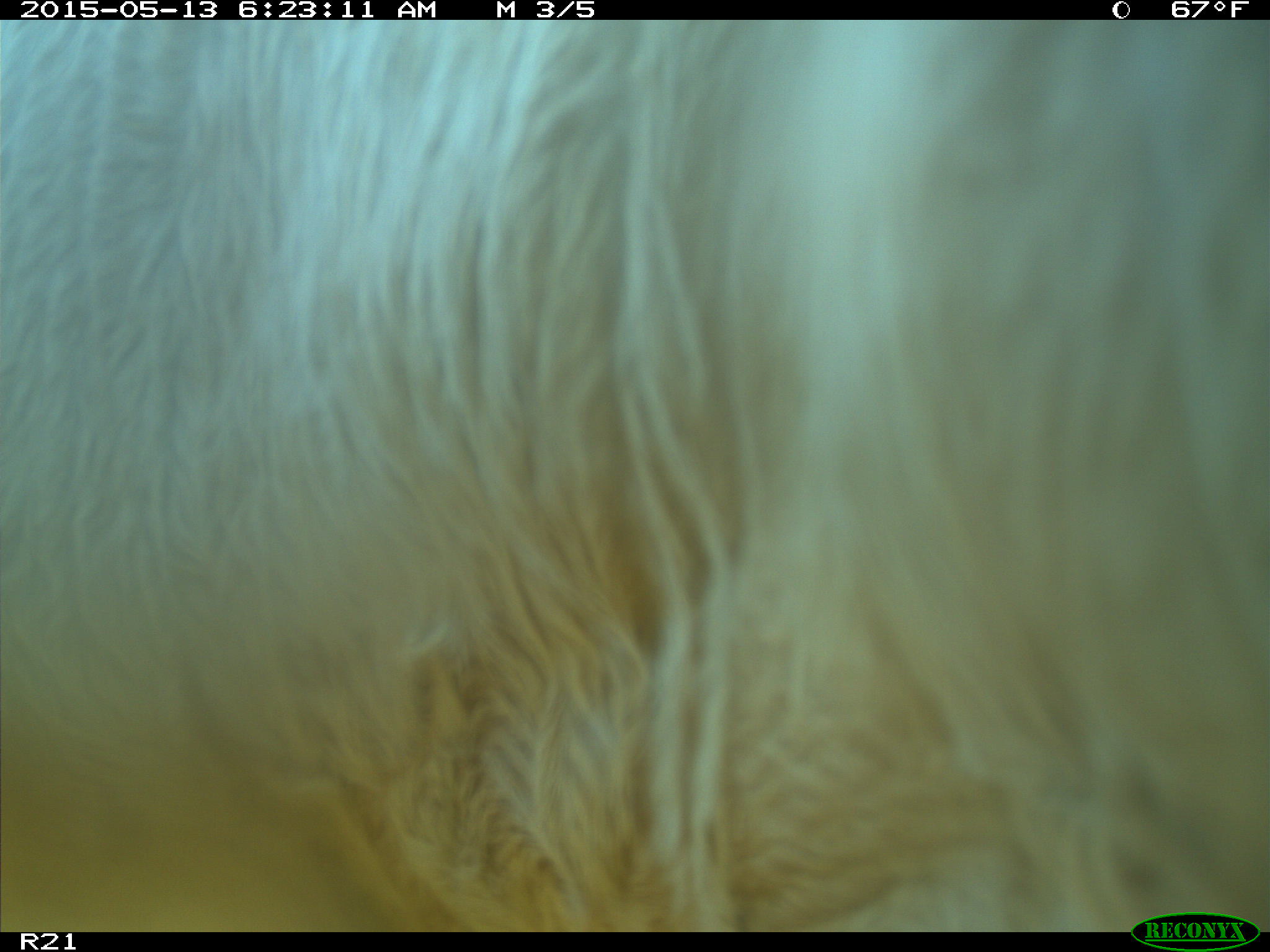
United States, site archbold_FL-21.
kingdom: Animalia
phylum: Chordata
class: Mammalia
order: Artiodactyla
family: Bovidae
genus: Bos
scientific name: Bos taurus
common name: domestic cow